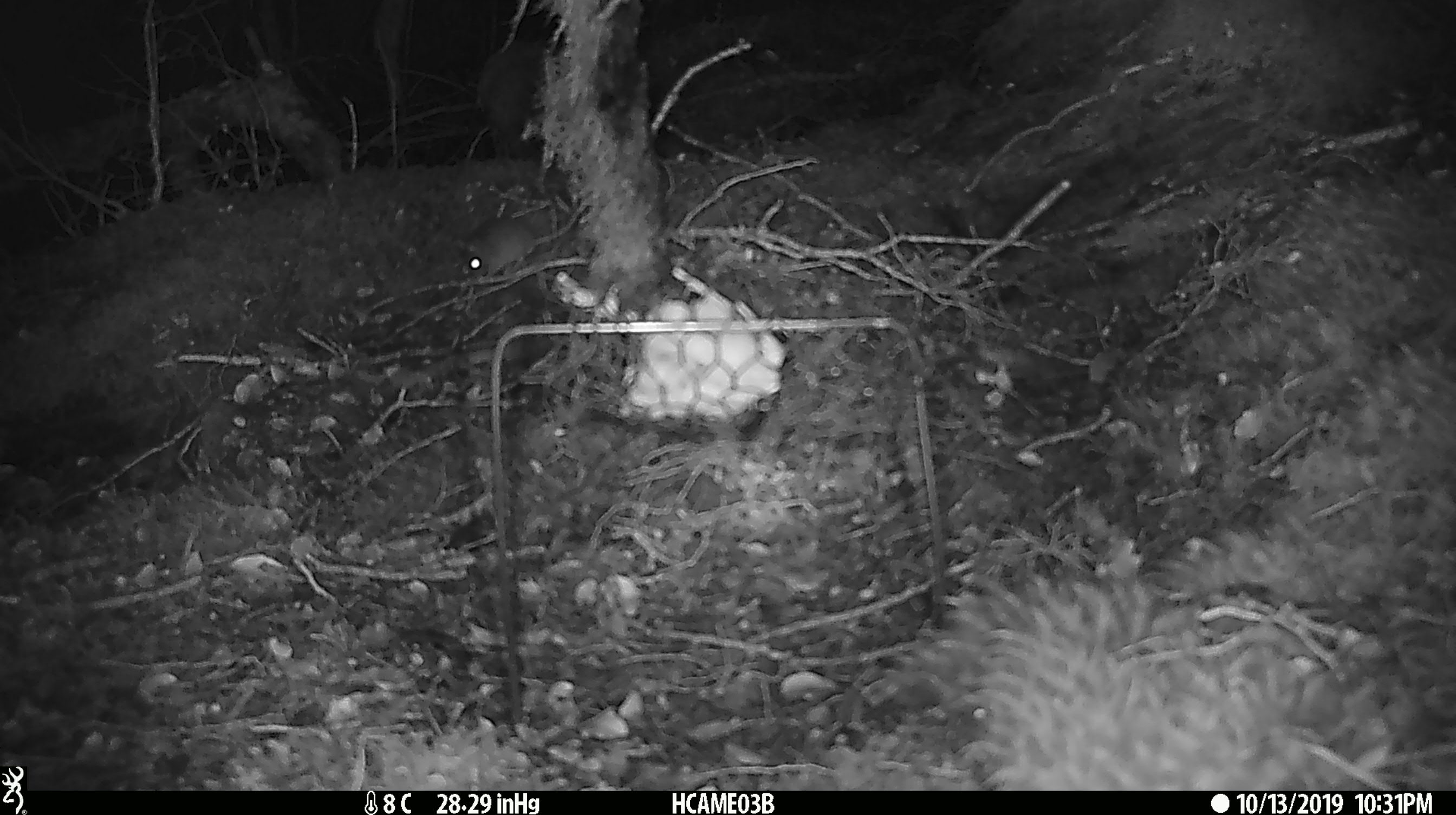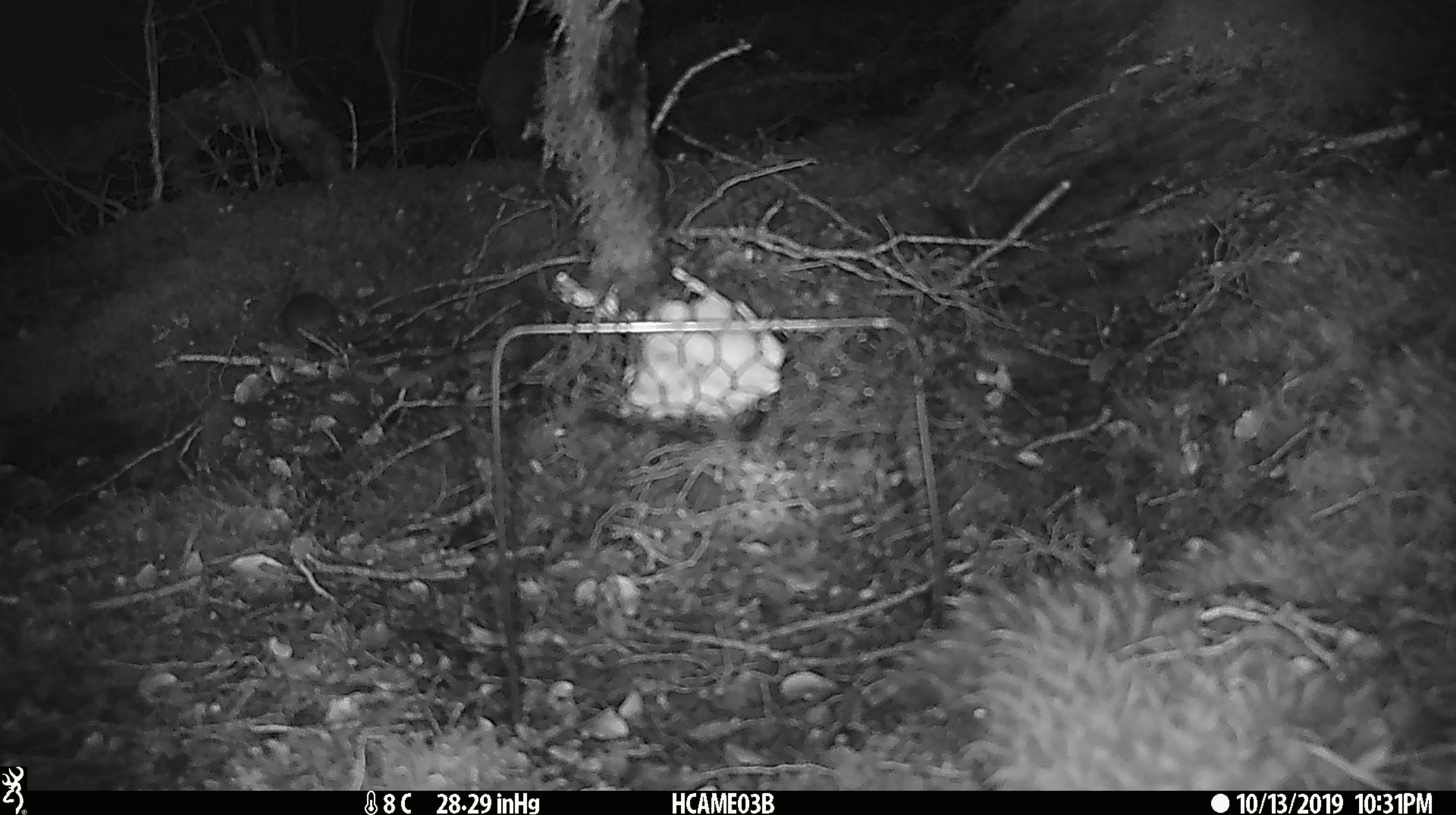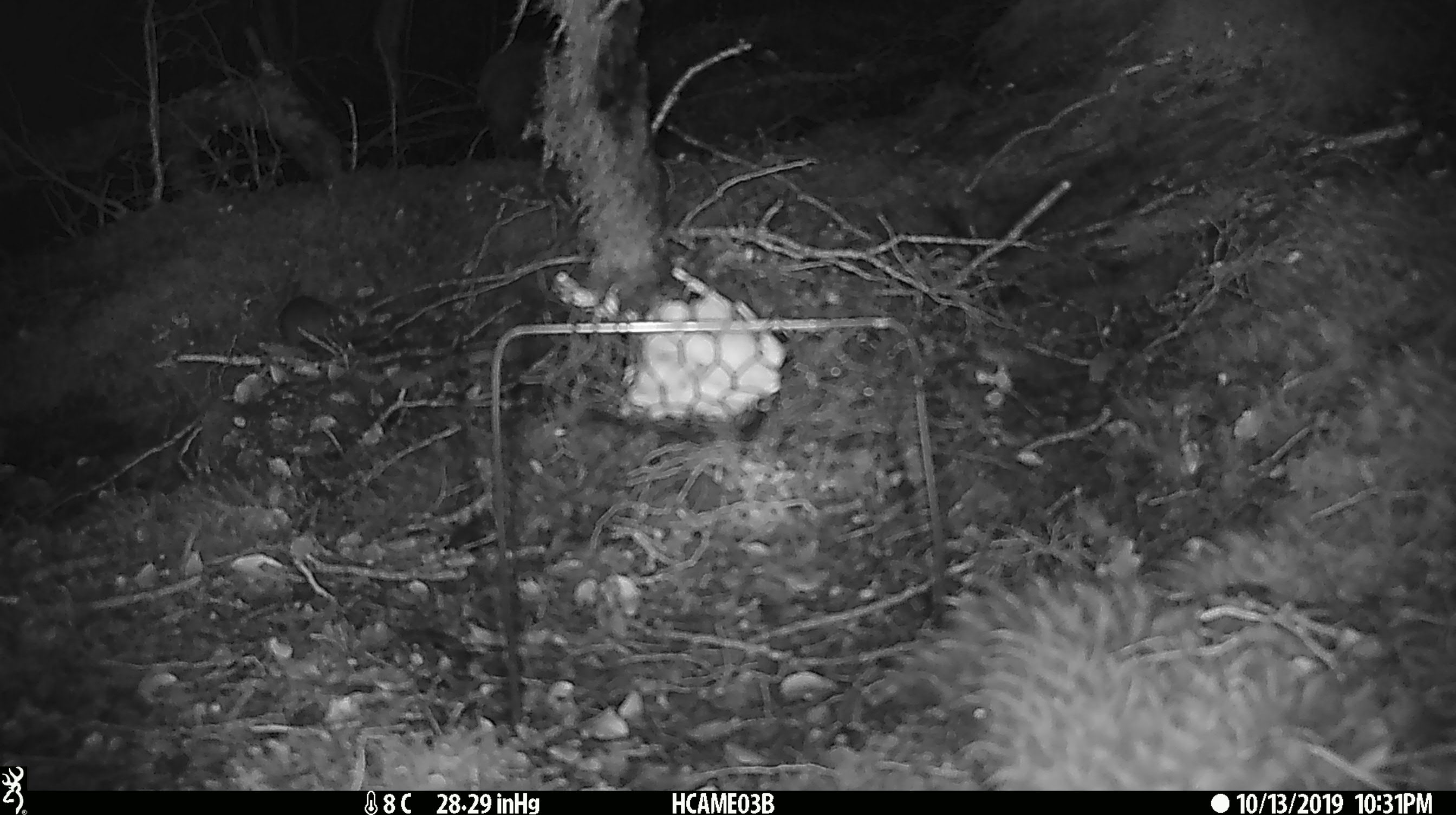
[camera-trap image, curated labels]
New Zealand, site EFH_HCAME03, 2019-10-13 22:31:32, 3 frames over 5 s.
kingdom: Animalia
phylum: Chordata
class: Mammalia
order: Rodentia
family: Muridae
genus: Mus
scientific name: Mus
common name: mouse